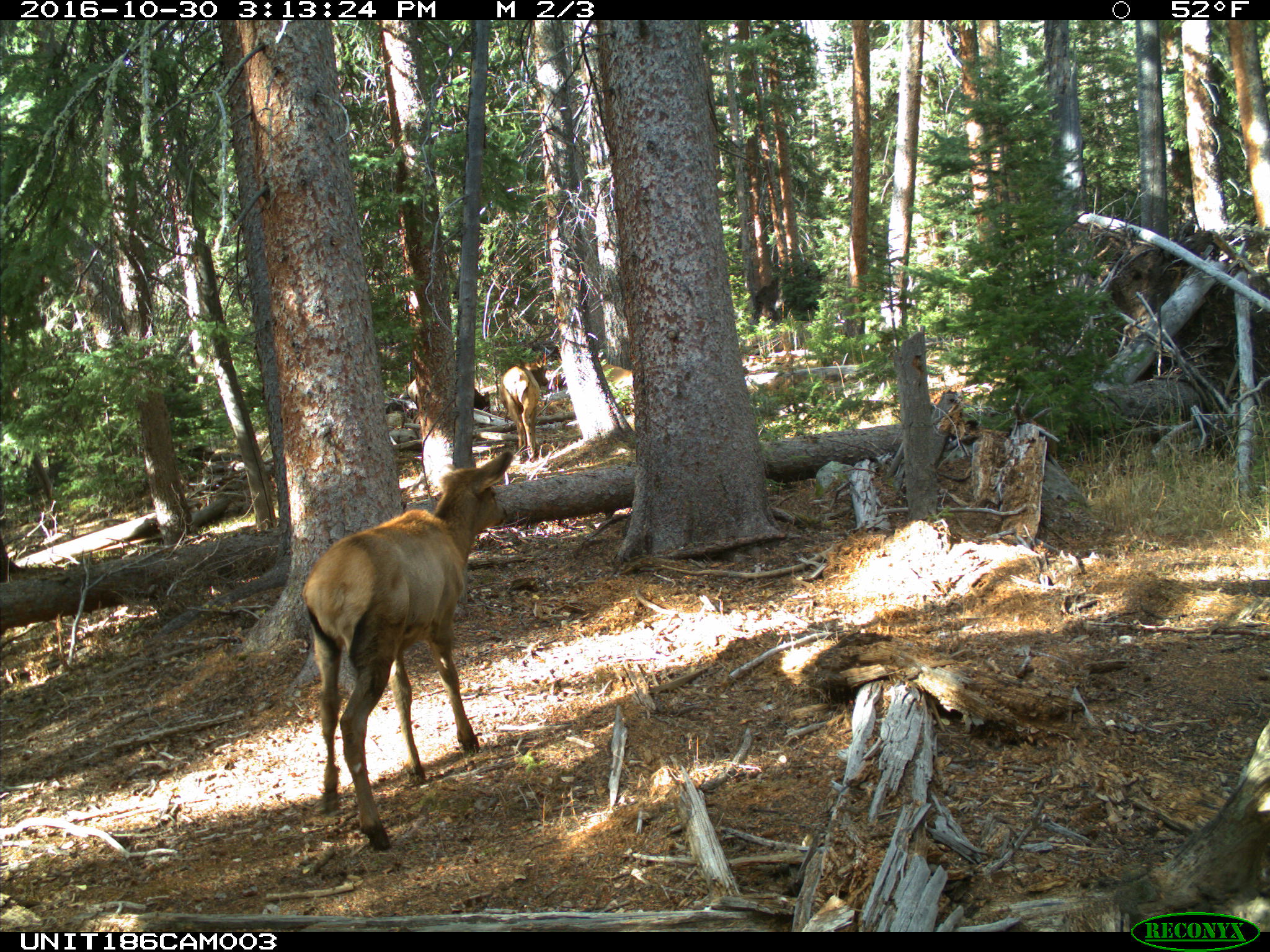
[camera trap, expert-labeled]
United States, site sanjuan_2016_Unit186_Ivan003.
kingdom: Animalia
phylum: Chordata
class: Mammalia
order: Artiodactyla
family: Cervidae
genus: Cervus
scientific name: Cervus elaphus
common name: red deer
Cervus elaphus (red deer).